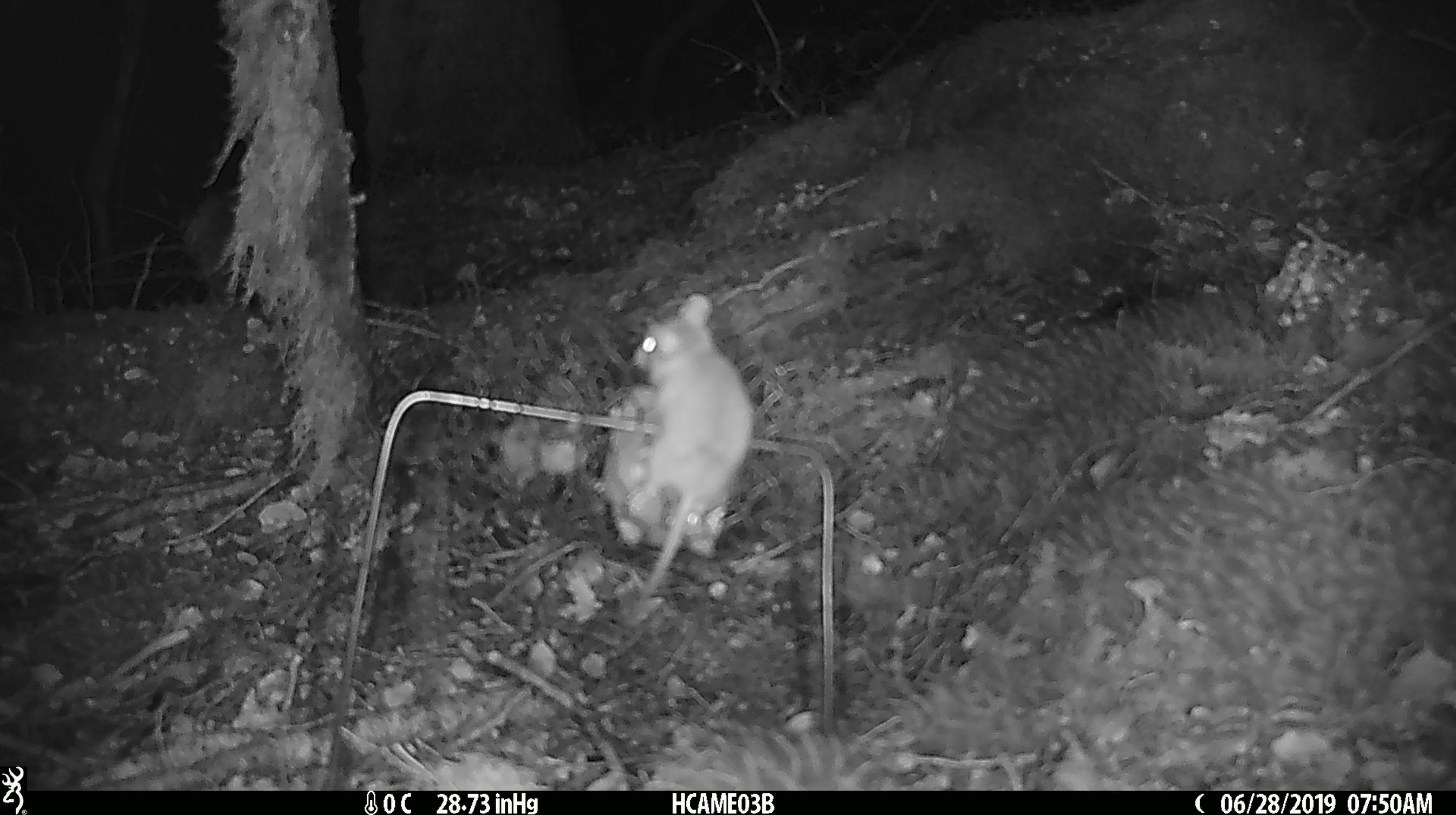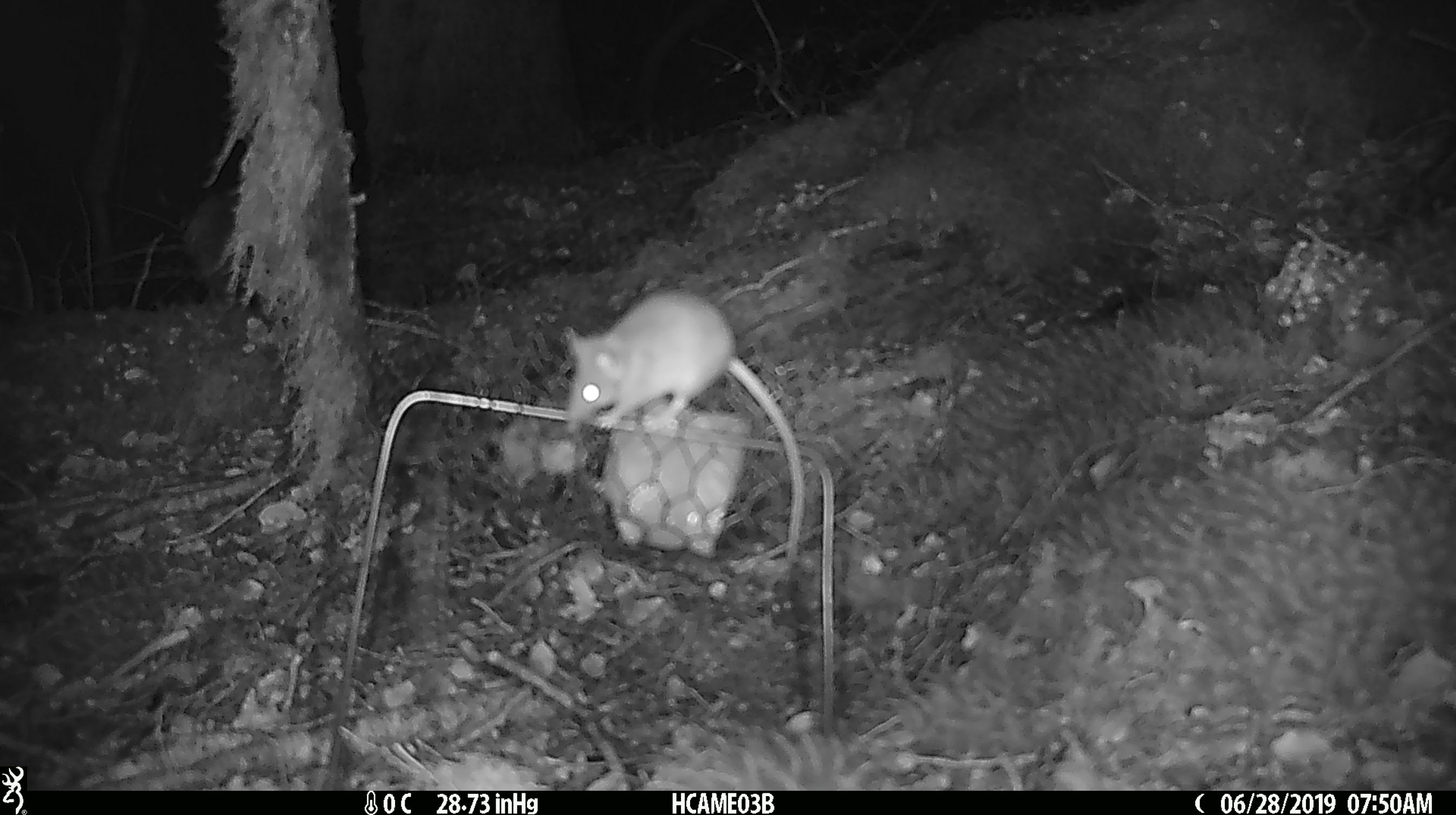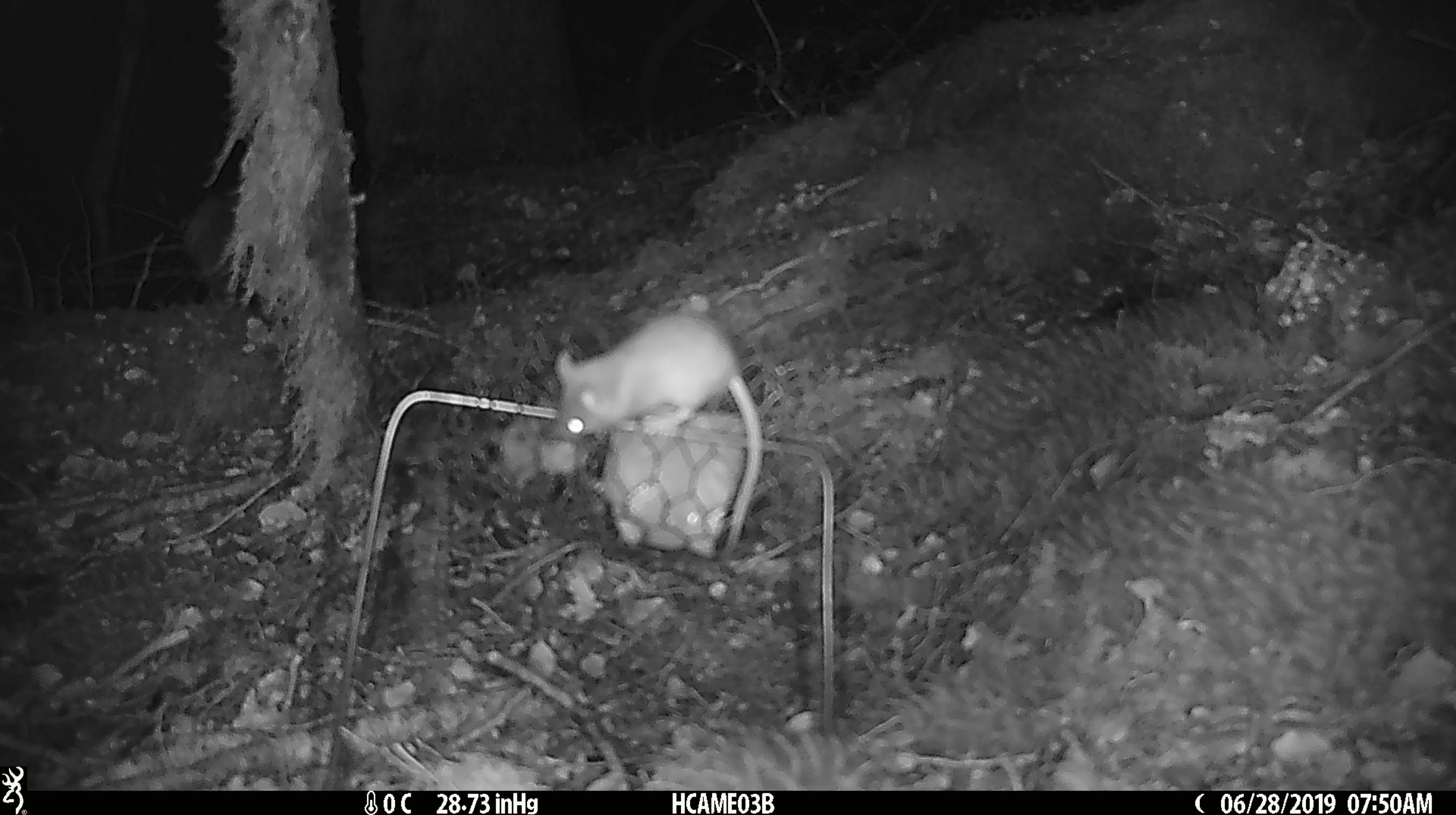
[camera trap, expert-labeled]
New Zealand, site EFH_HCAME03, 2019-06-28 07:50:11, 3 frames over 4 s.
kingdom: Animalia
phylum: Chordata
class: Mammalia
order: Rodentia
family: Muridae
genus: Mus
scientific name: Mus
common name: mouse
Mouse (Mus).